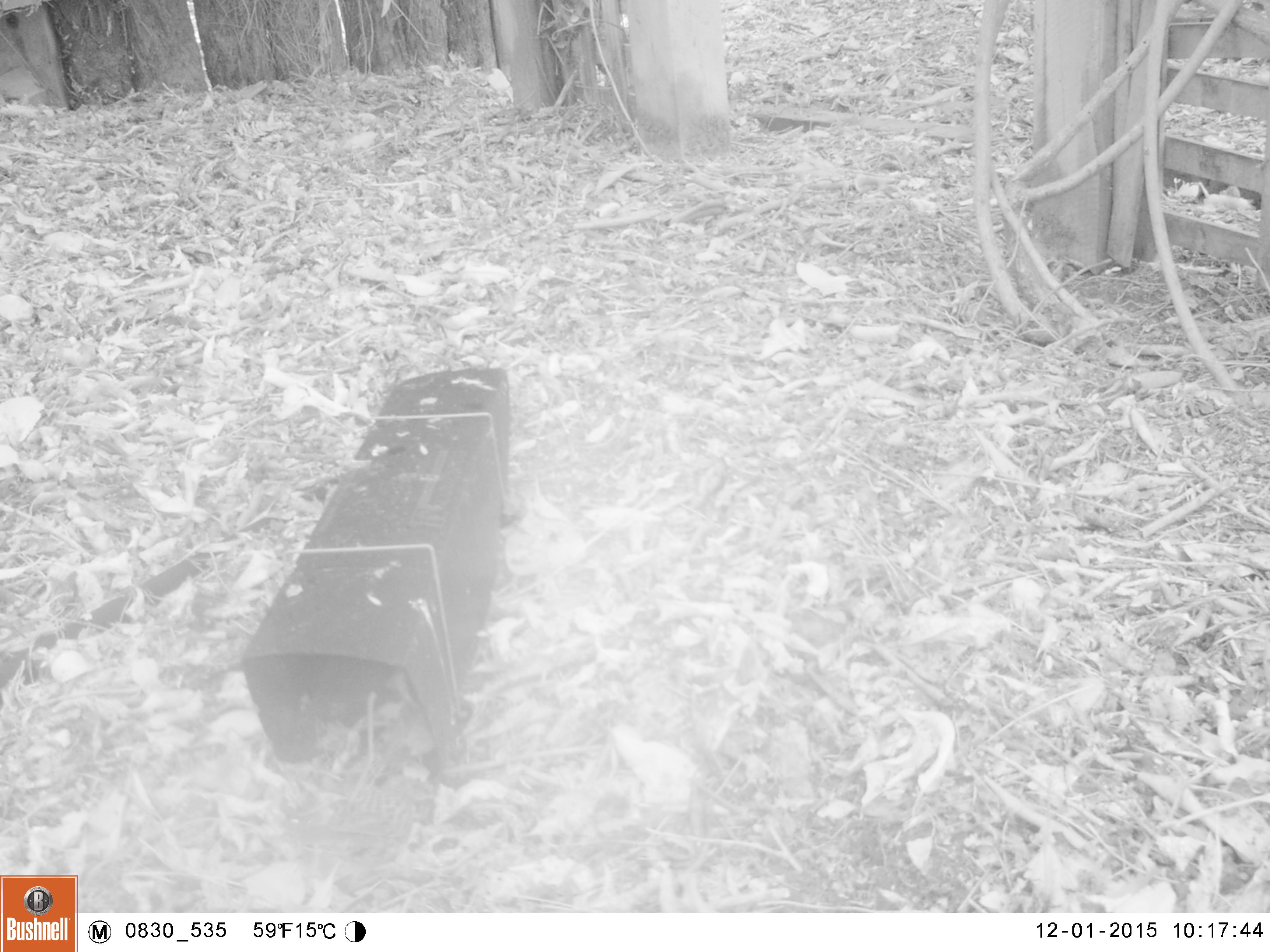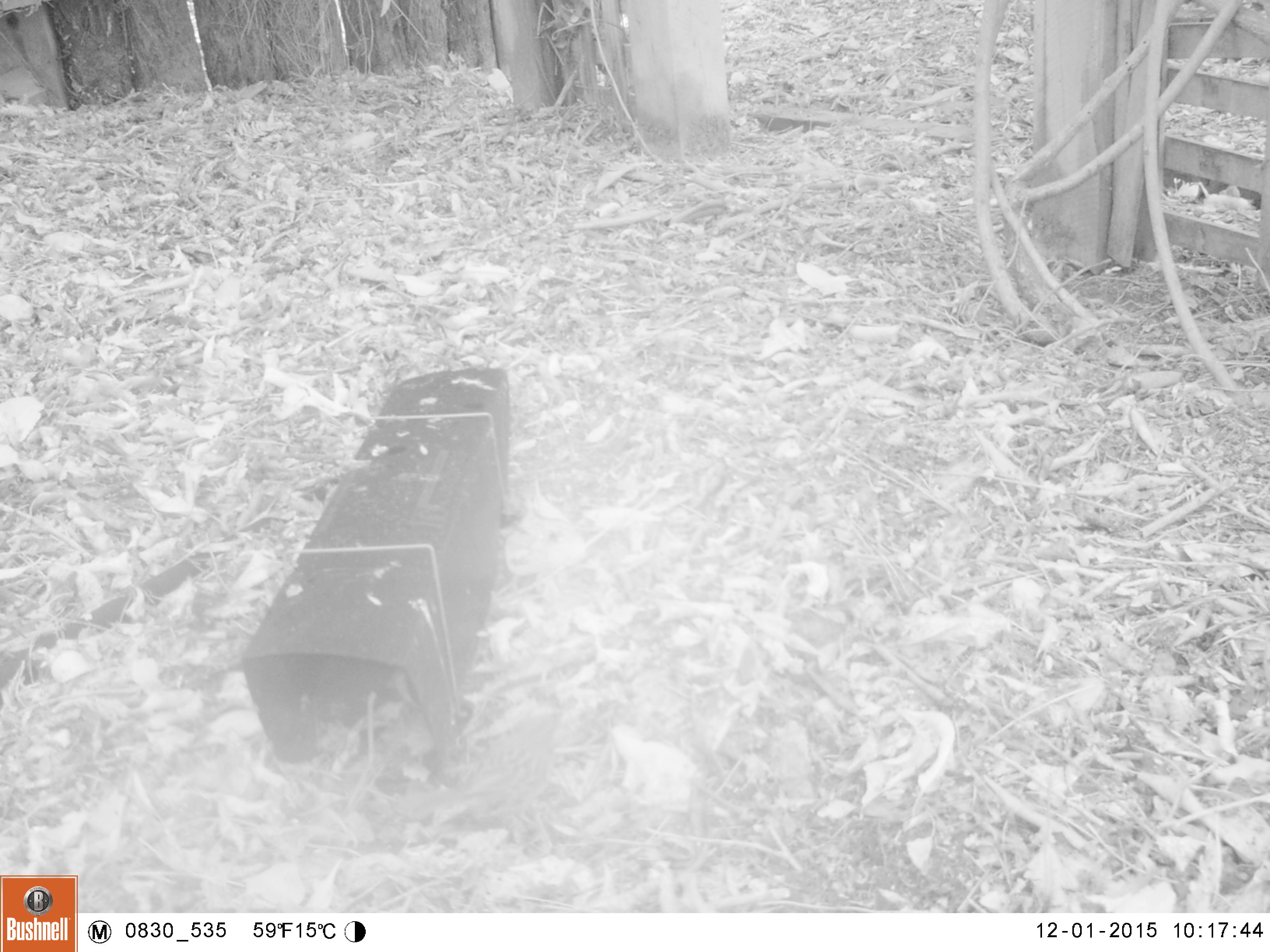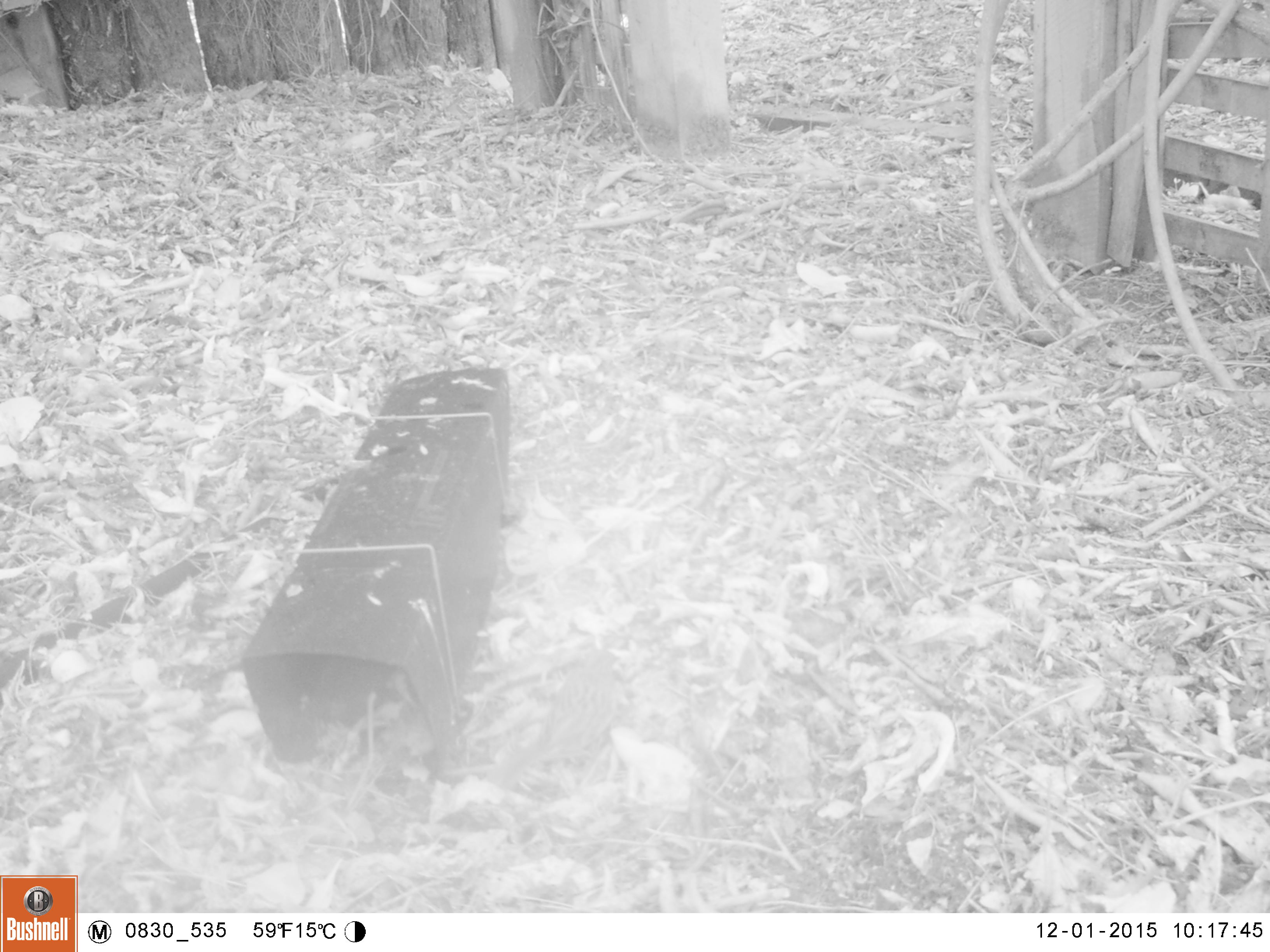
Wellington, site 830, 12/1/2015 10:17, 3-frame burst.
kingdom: Animalia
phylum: Chordata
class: Aves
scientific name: Aves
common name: bird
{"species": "bird (Aves)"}